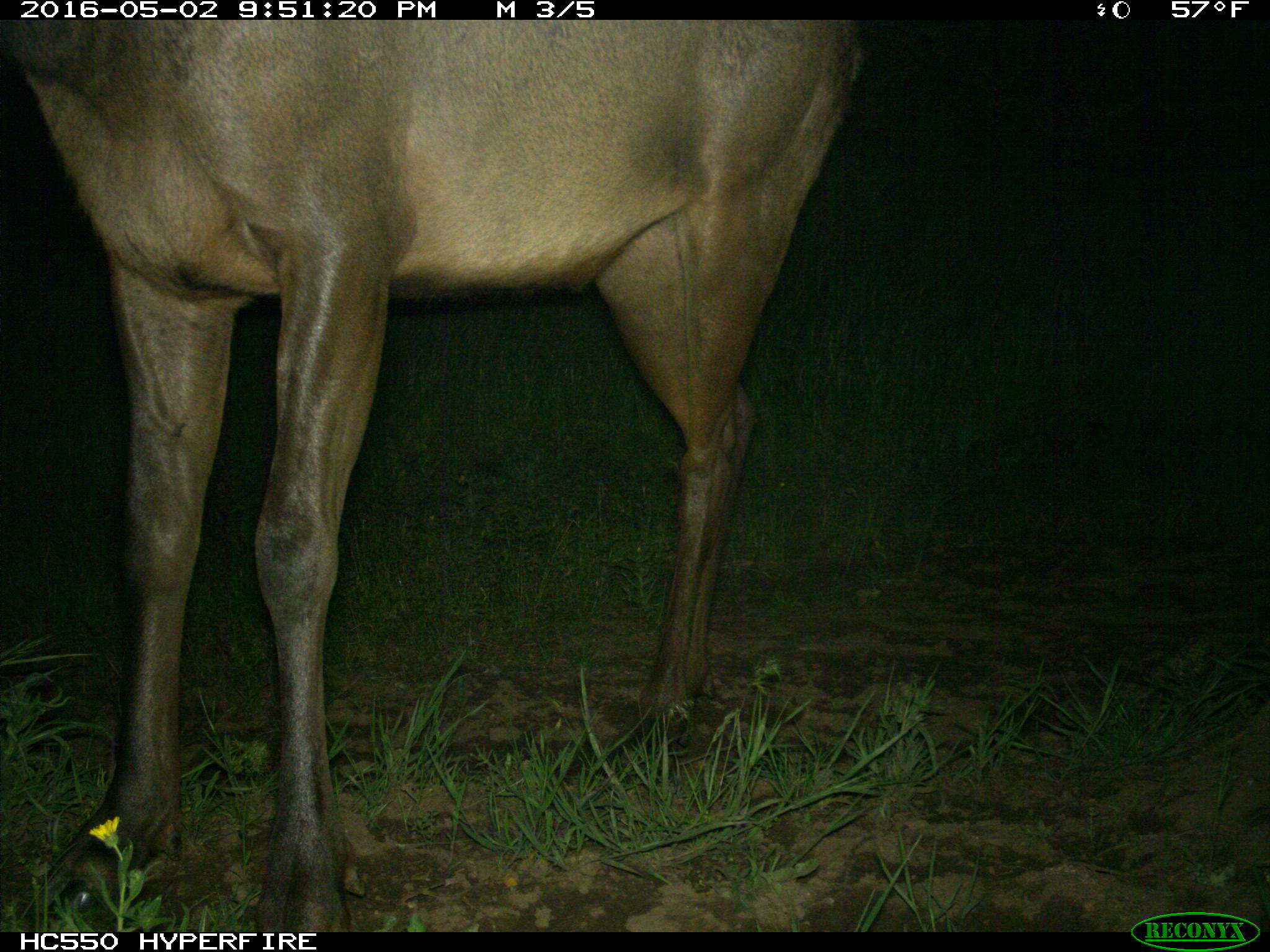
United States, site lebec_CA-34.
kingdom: Animalia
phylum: Chordata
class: Mammalia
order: Artiodactyla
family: Cervidae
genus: Cervus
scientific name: Cervus canadensis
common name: elk